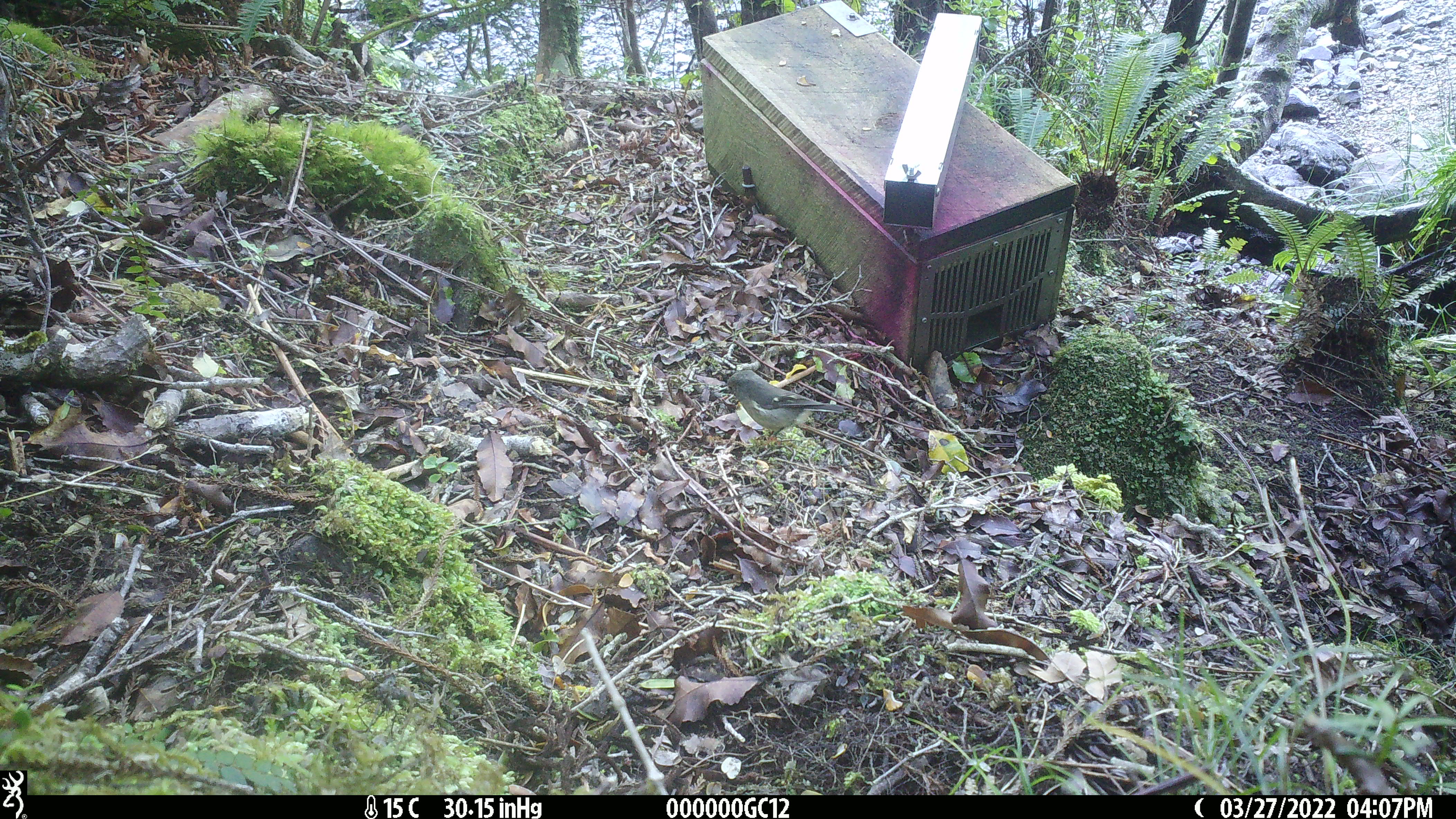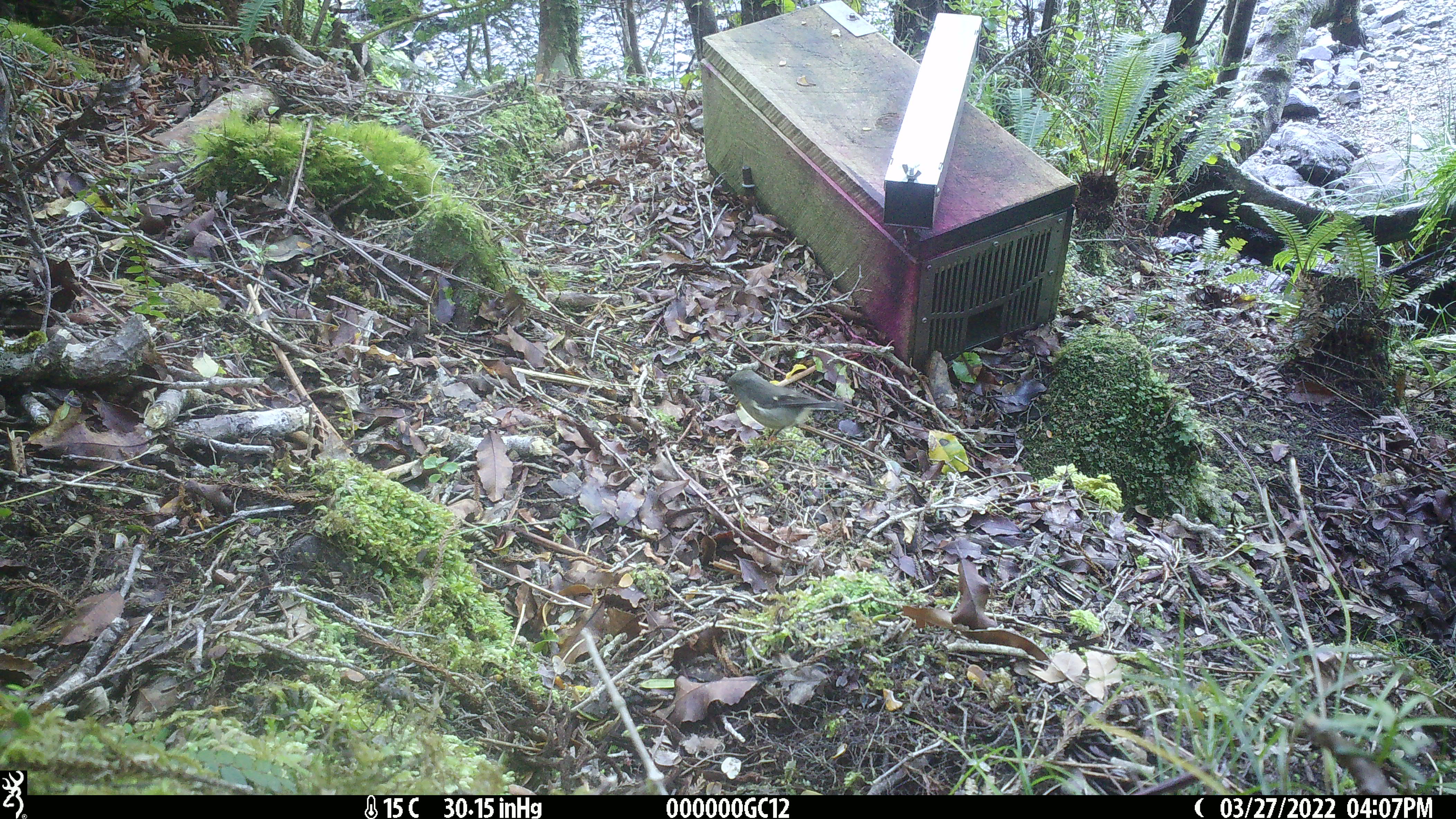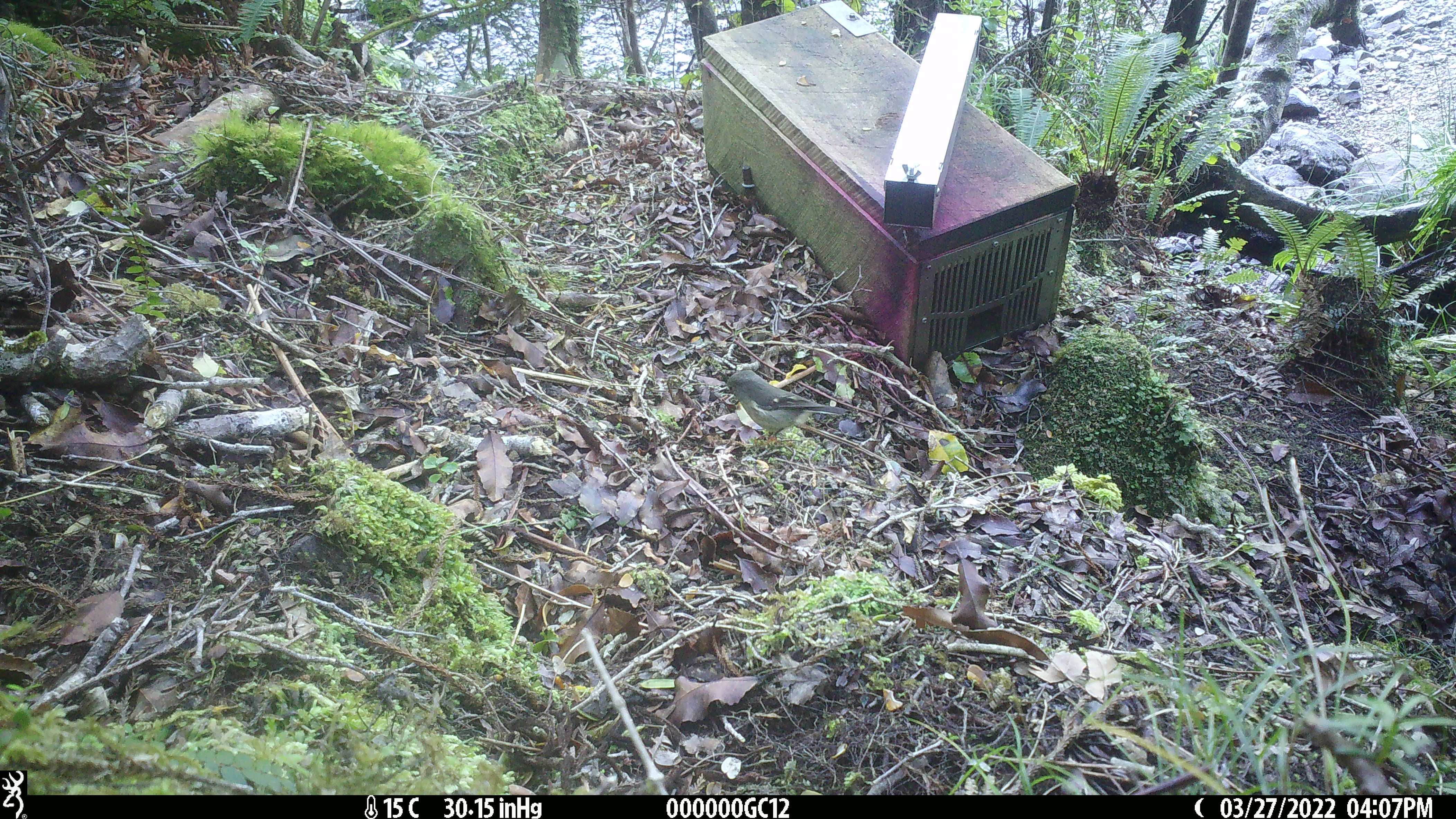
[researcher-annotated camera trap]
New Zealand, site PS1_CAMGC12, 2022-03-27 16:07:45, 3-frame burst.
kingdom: Animalia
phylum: Chordata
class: Aves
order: Passeriformes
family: Petroicidae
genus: Petroica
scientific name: Petroica macrocephala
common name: tomtit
Tomtit (Petroica macrocephala).